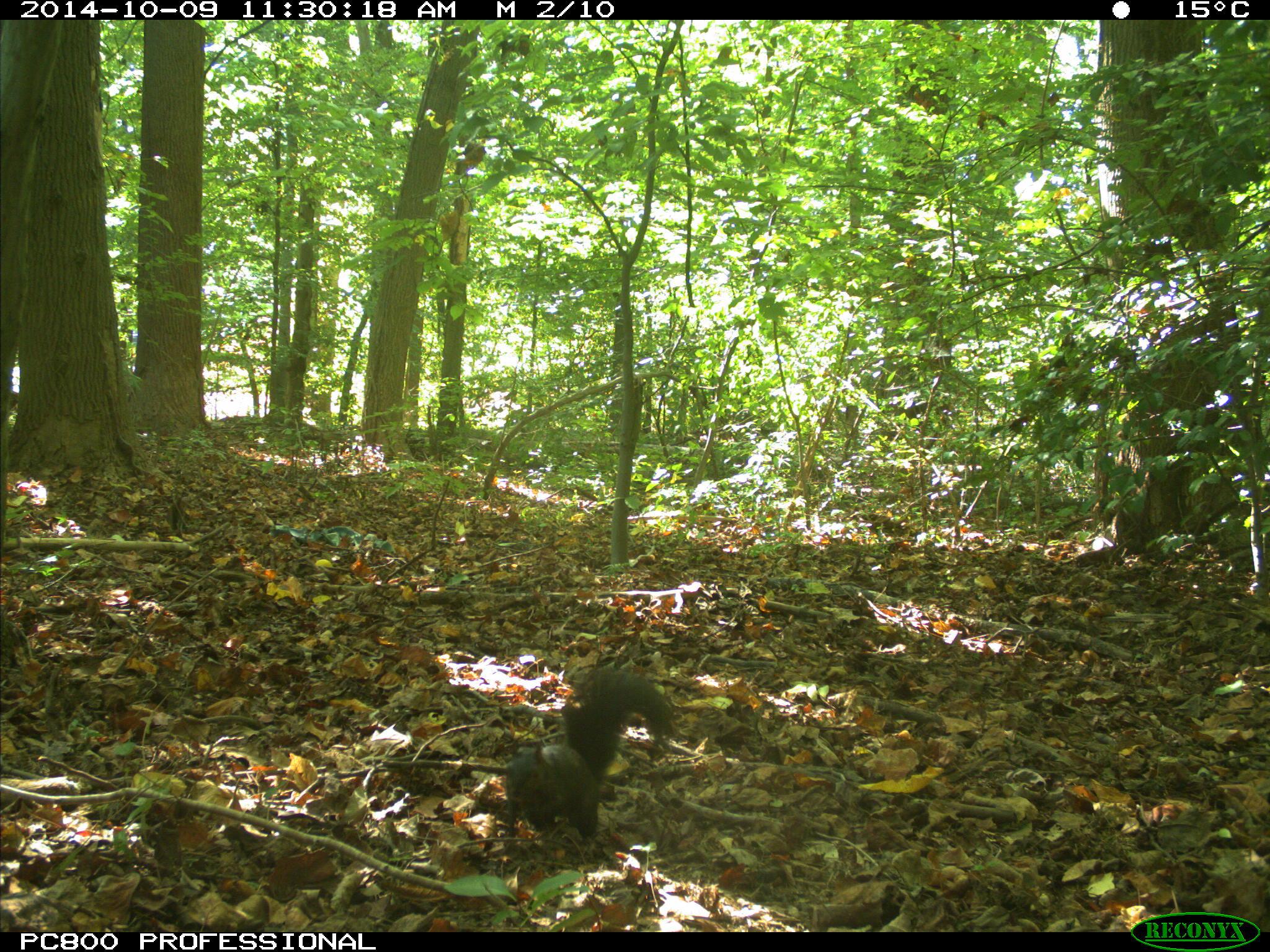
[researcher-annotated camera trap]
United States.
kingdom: Animalia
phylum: Chordata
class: Mammalia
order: Rodentia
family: Sciuridae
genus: Sciurus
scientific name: Sciurus carolinensis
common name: eastern gray squirrel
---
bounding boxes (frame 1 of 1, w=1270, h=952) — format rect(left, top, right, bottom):
Eastern Gray Squirrel: rect(497, 652, 684, 848)